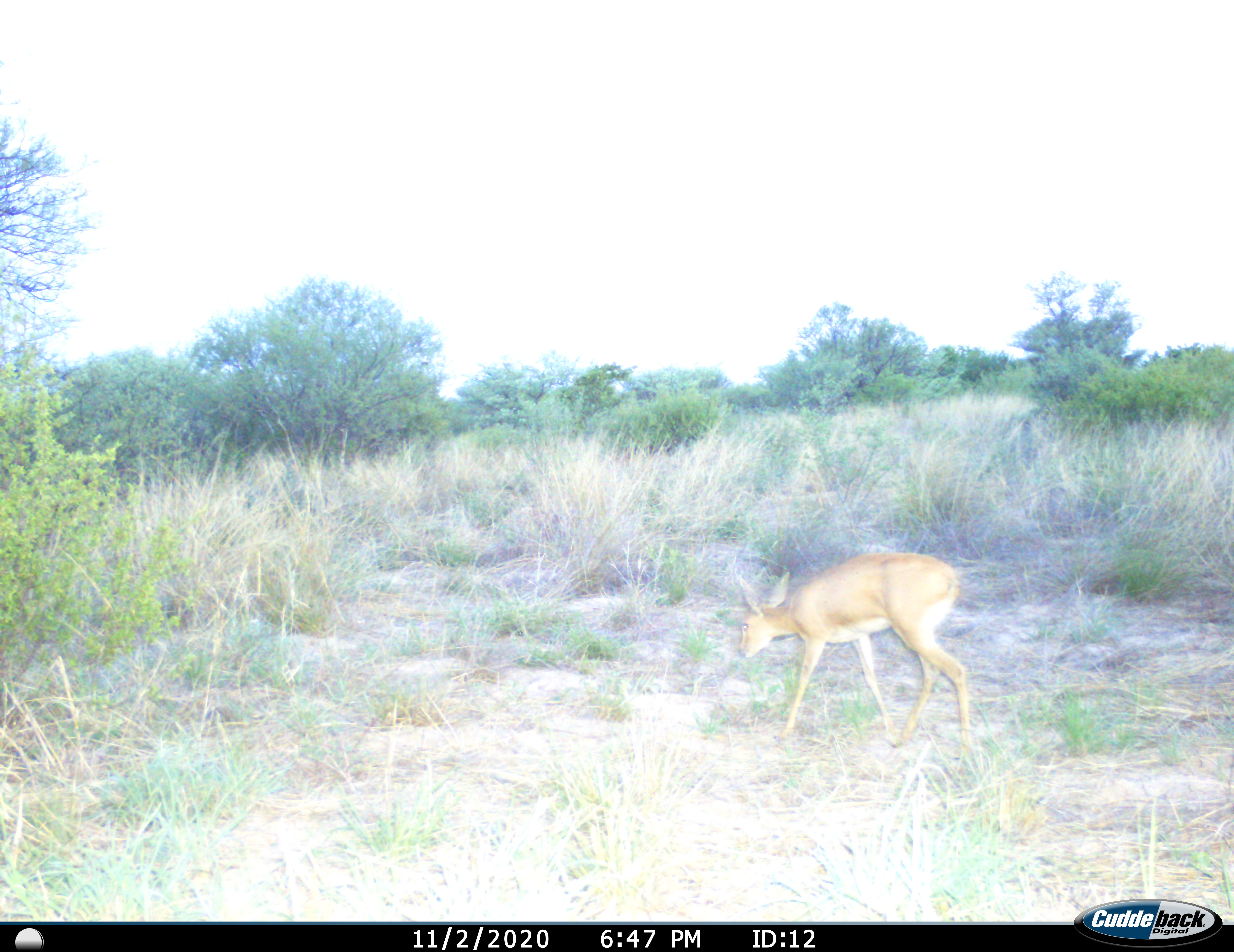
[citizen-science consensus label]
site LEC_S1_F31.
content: unidentified animal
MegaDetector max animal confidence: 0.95